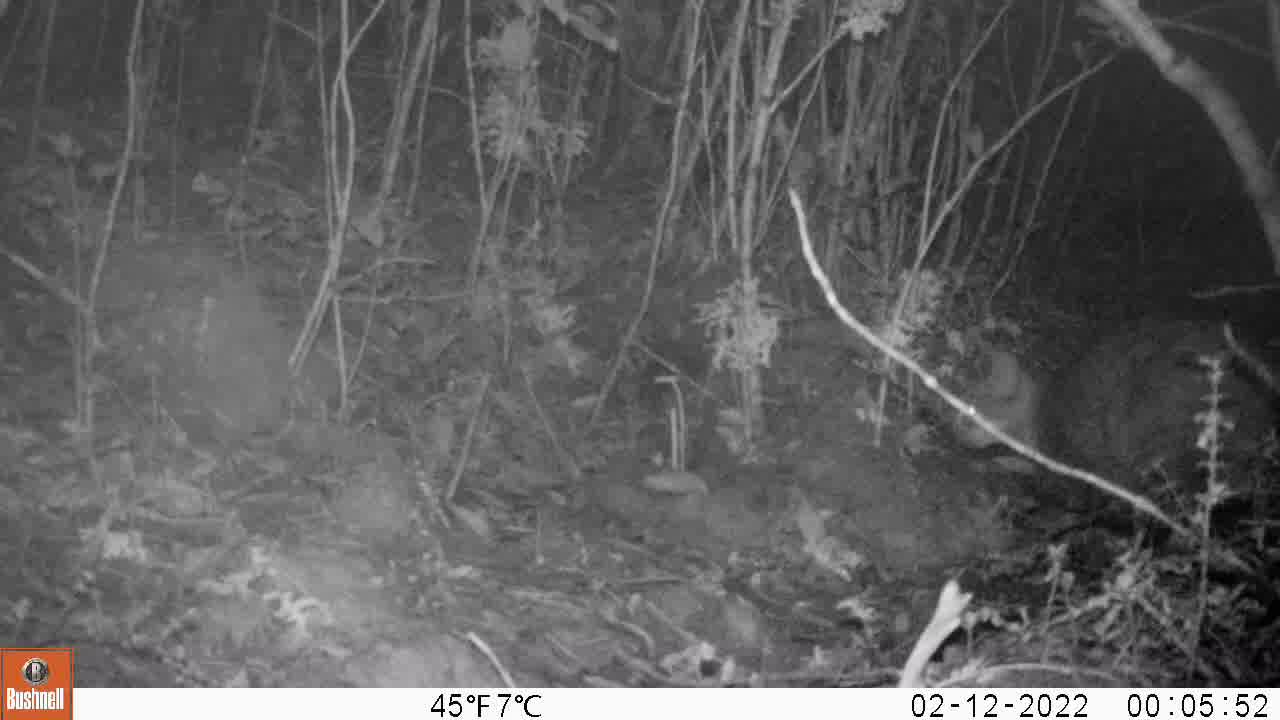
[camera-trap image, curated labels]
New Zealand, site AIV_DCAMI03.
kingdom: Animalia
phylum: Chordata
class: Mammalia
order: Carnivora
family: Felidae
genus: Felis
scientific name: Felis catus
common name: domestic cat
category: cat